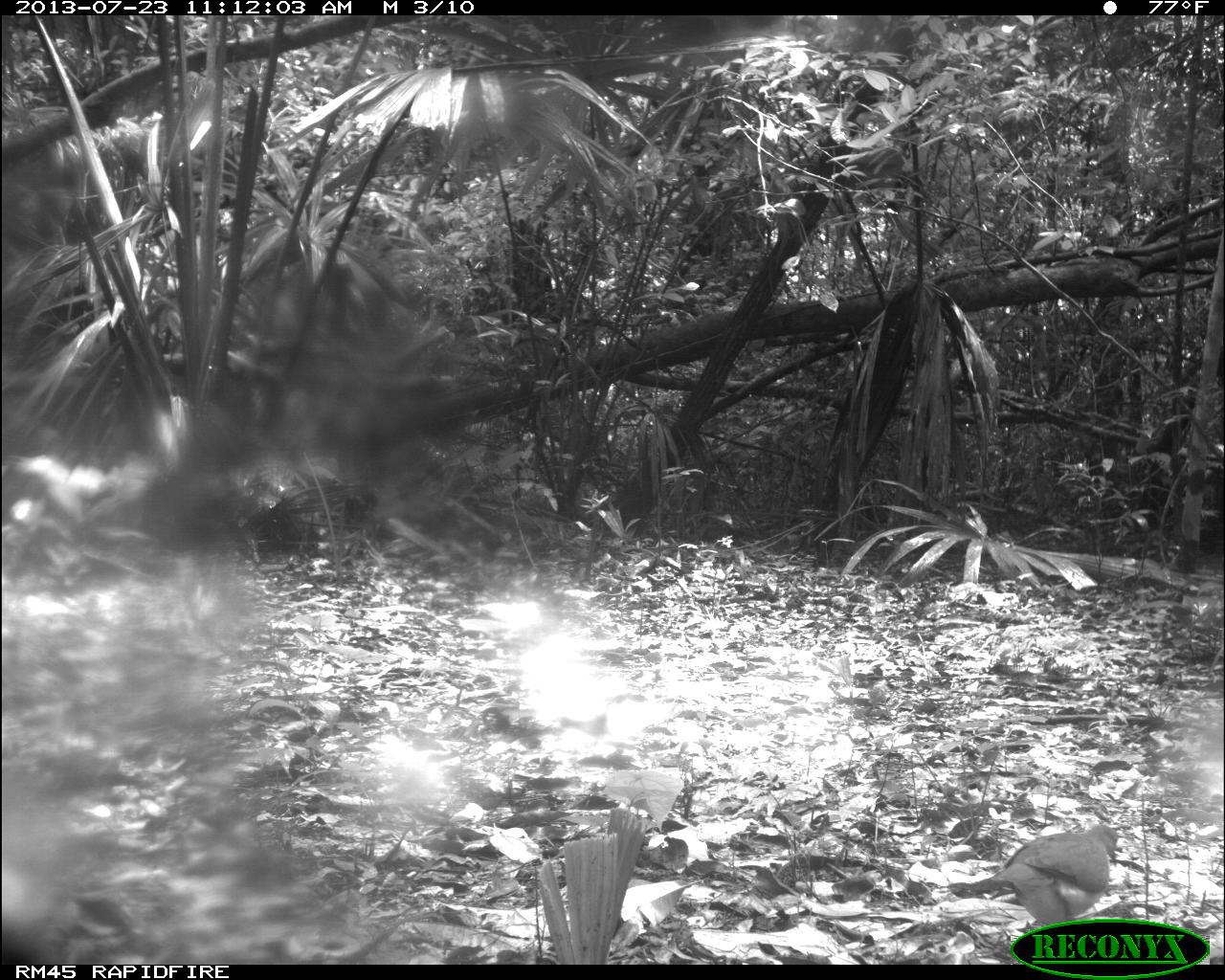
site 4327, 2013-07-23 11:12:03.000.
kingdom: Animalia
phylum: Chordata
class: Aves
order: Columbiformes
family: Columbidae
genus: Leptotila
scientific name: Leptotila plumbeiceps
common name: gray-headed dove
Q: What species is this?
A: Leptotila plumbeiceps (gray-headed dove).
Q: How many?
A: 1.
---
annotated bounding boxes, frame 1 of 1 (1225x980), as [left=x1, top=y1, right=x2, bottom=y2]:
leptotila plumbeiceps: [left=946, top=823, right=1119, bottom=925]